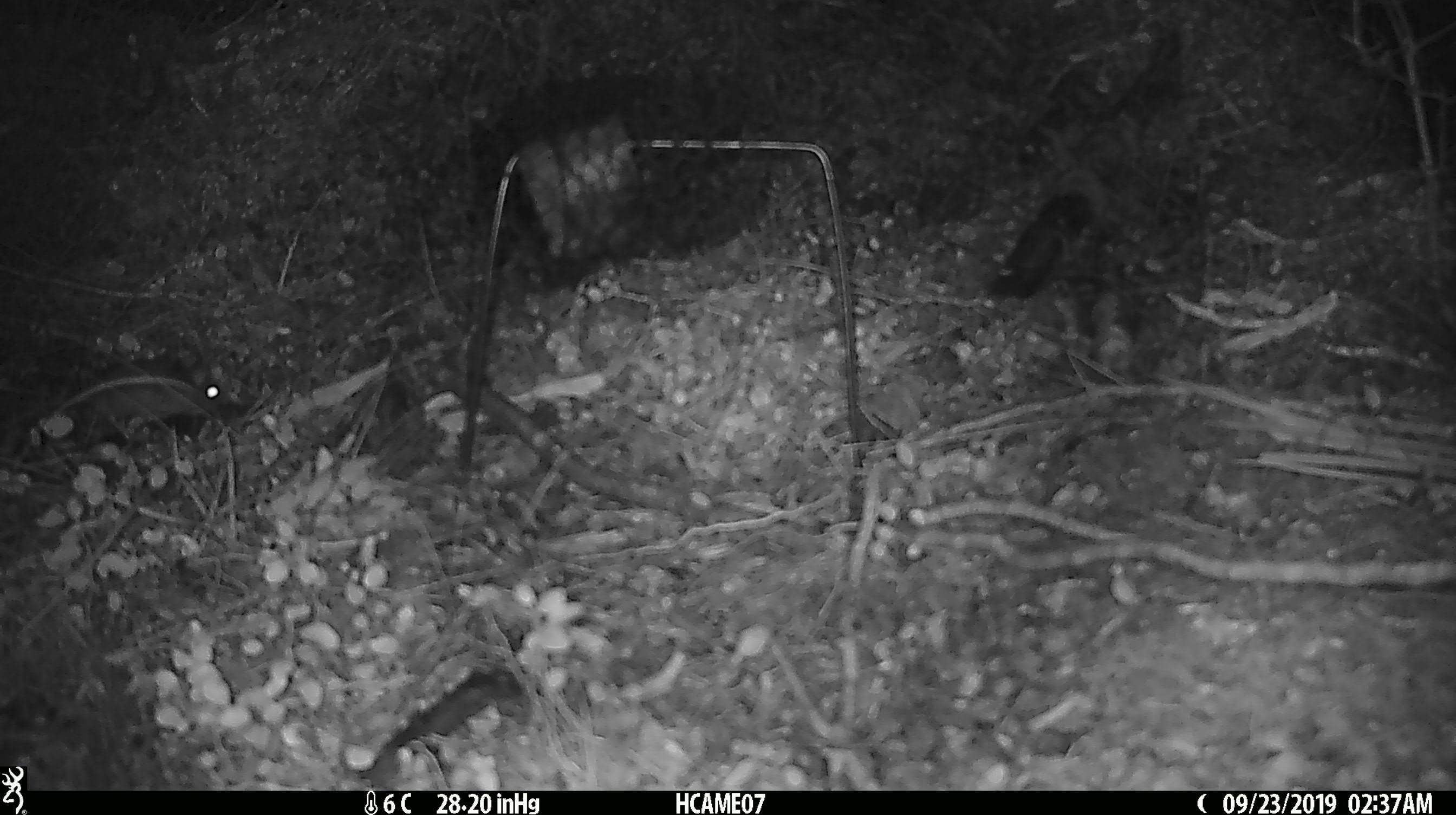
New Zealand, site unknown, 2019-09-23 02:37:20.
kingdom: Animalia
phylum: Chordata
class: Mammalia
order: Rodentia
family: Muridae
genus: Mus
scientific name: Mus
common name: mouse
Mouse (Mus).